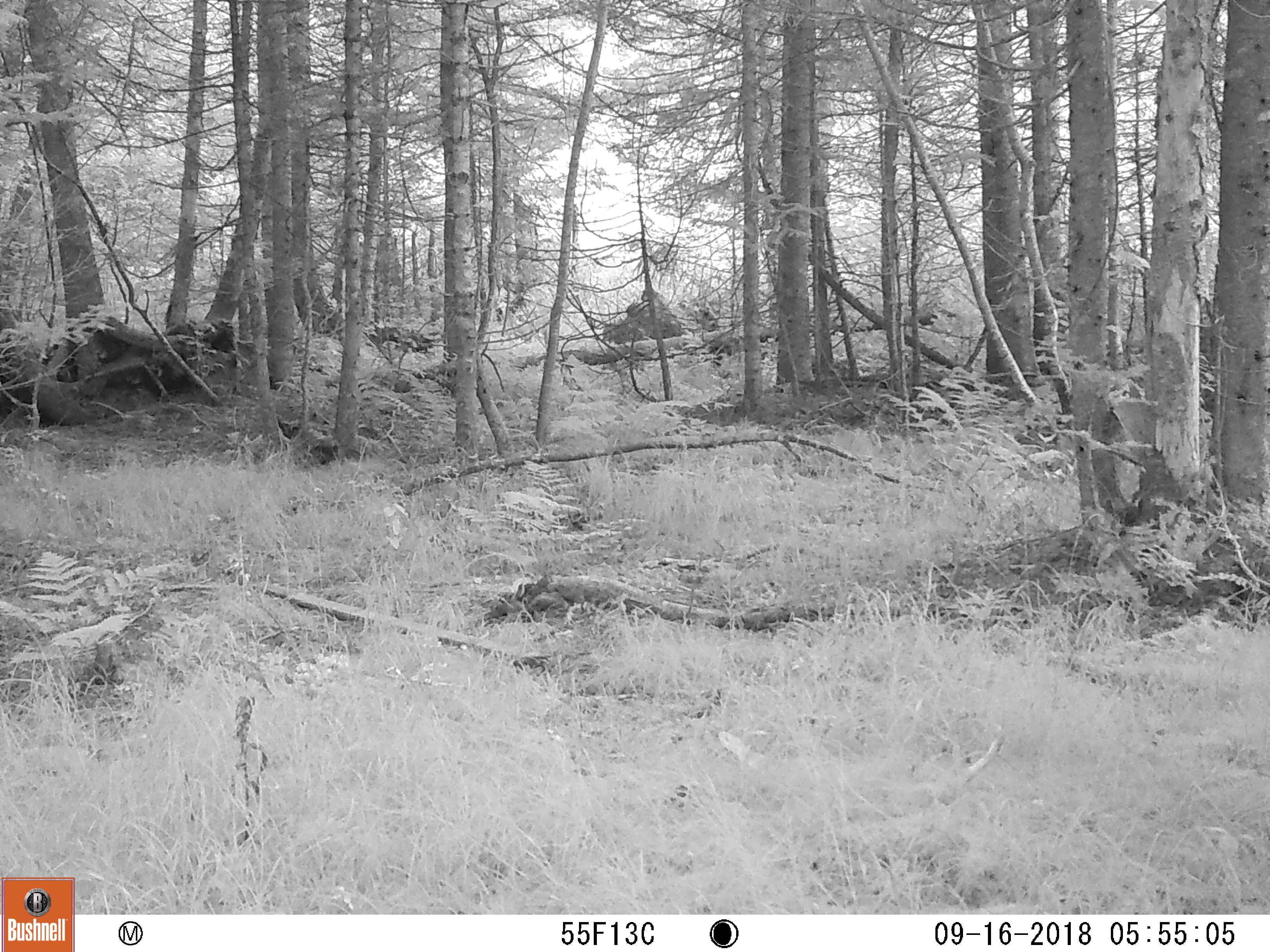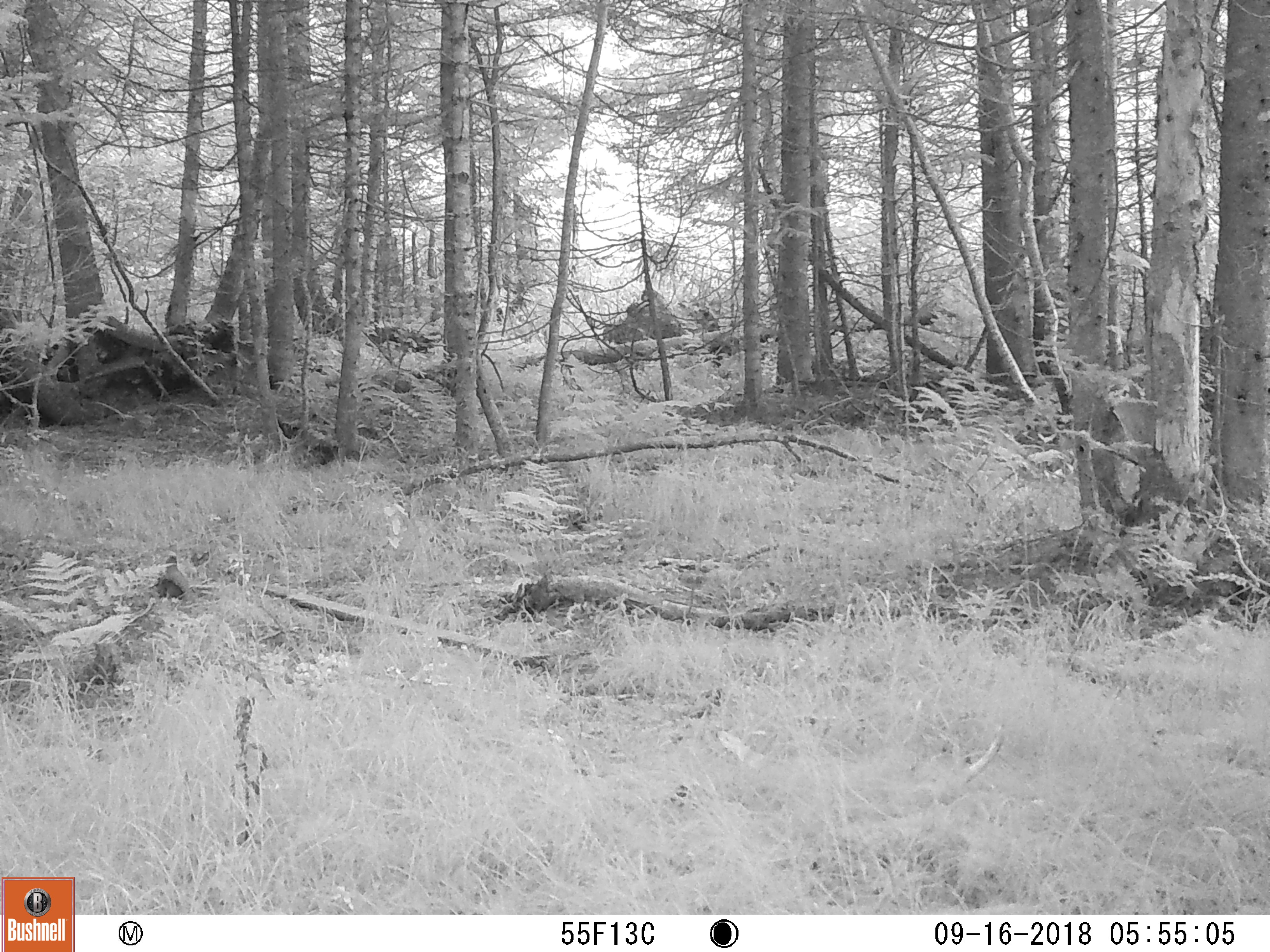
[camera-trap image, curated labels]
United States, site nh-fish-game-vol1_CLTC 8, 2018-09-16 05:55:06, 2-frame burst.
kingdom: Animalia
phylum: Chordata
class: Mammalia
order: Rodentia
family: Sciuridae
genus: Tamiasciurus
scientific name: Tamiasciurus hudsonicus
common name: red squirrel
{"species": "red squirrel (Tamiasciurus hudsonicus)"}